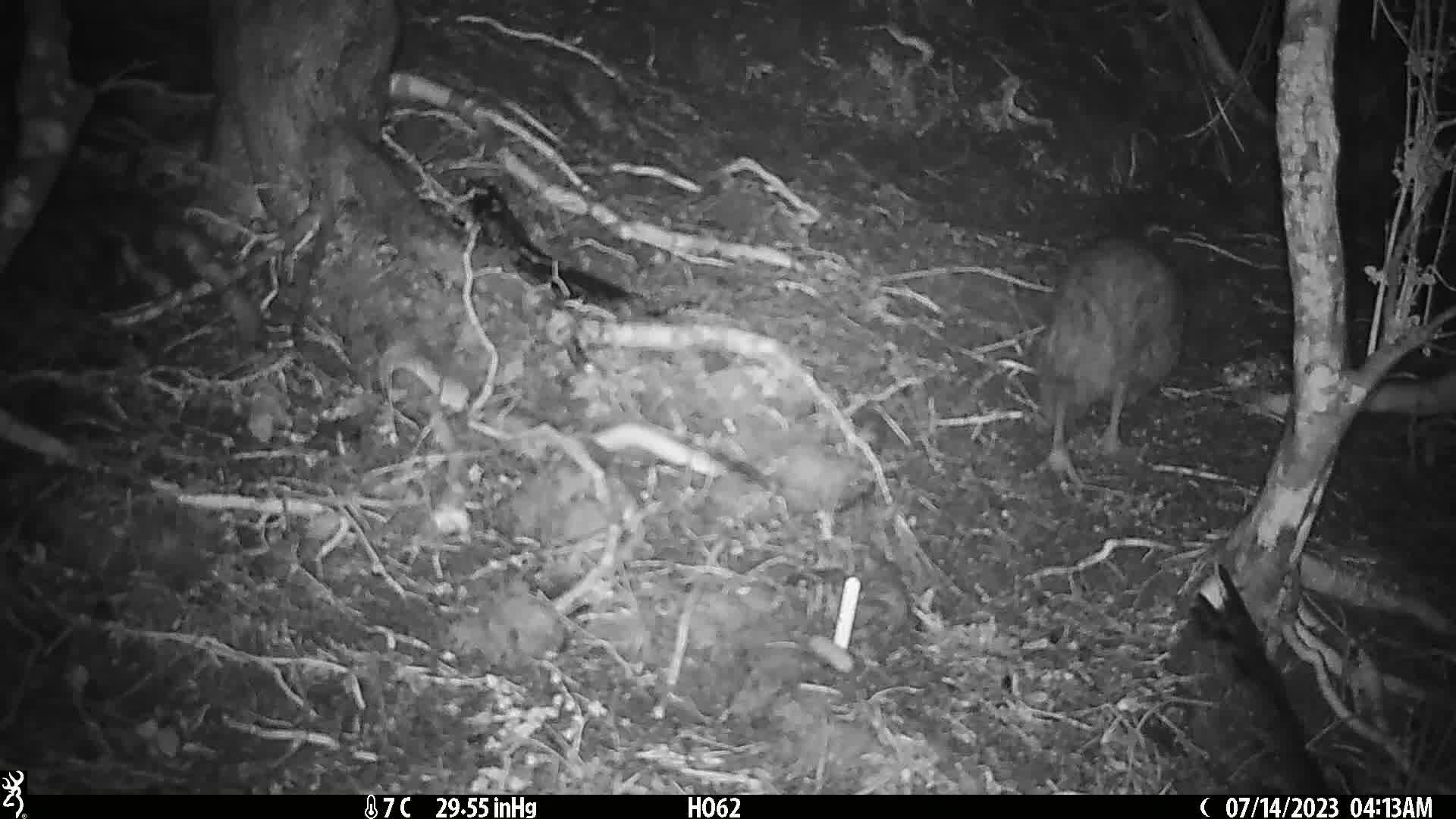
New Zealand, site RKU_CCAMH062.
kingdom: Animalia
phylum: Chordata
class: Aves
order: Apterygiformes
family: Apterygidae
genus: Apteryx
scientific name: Apteryx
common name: kiwi